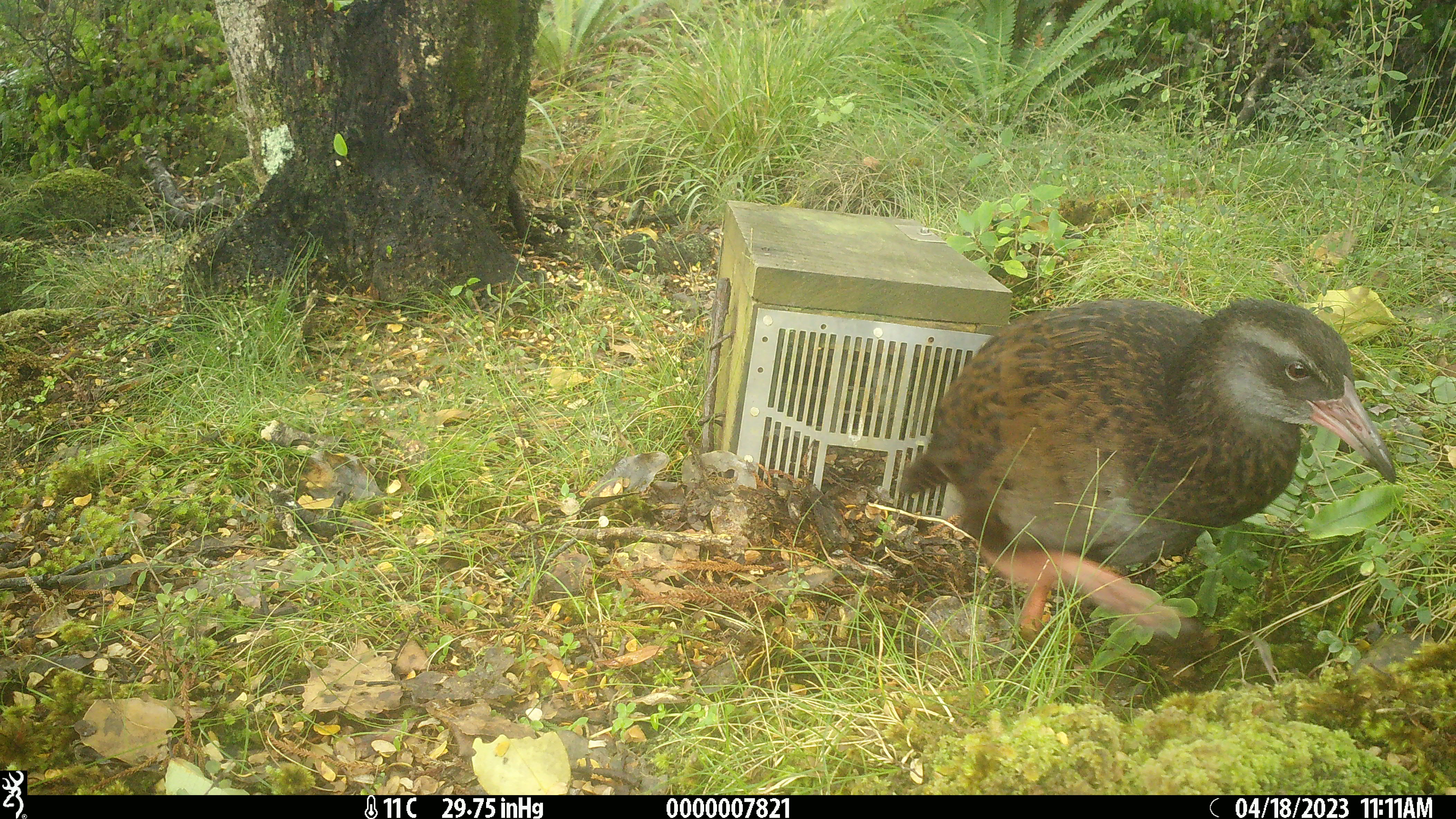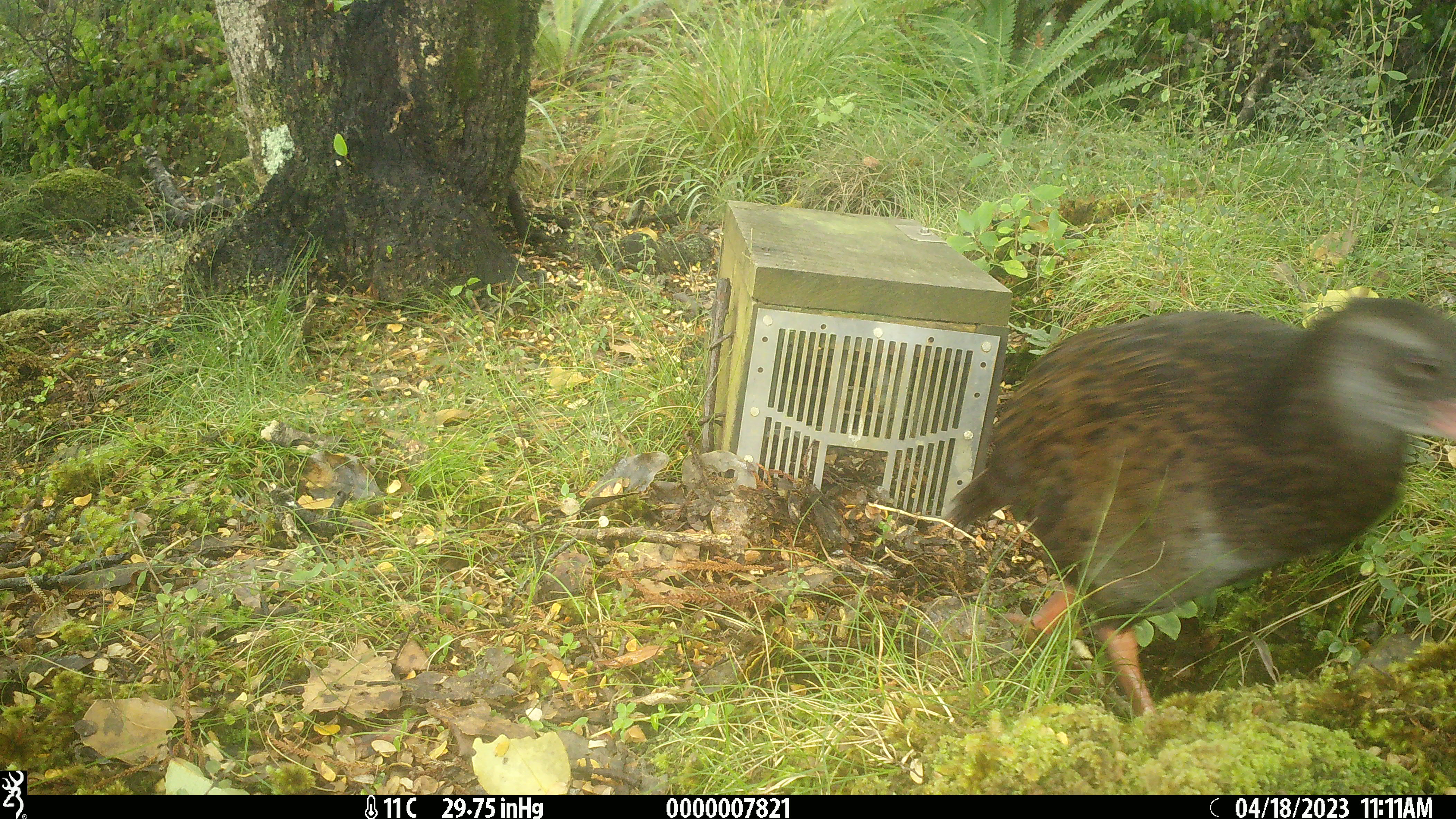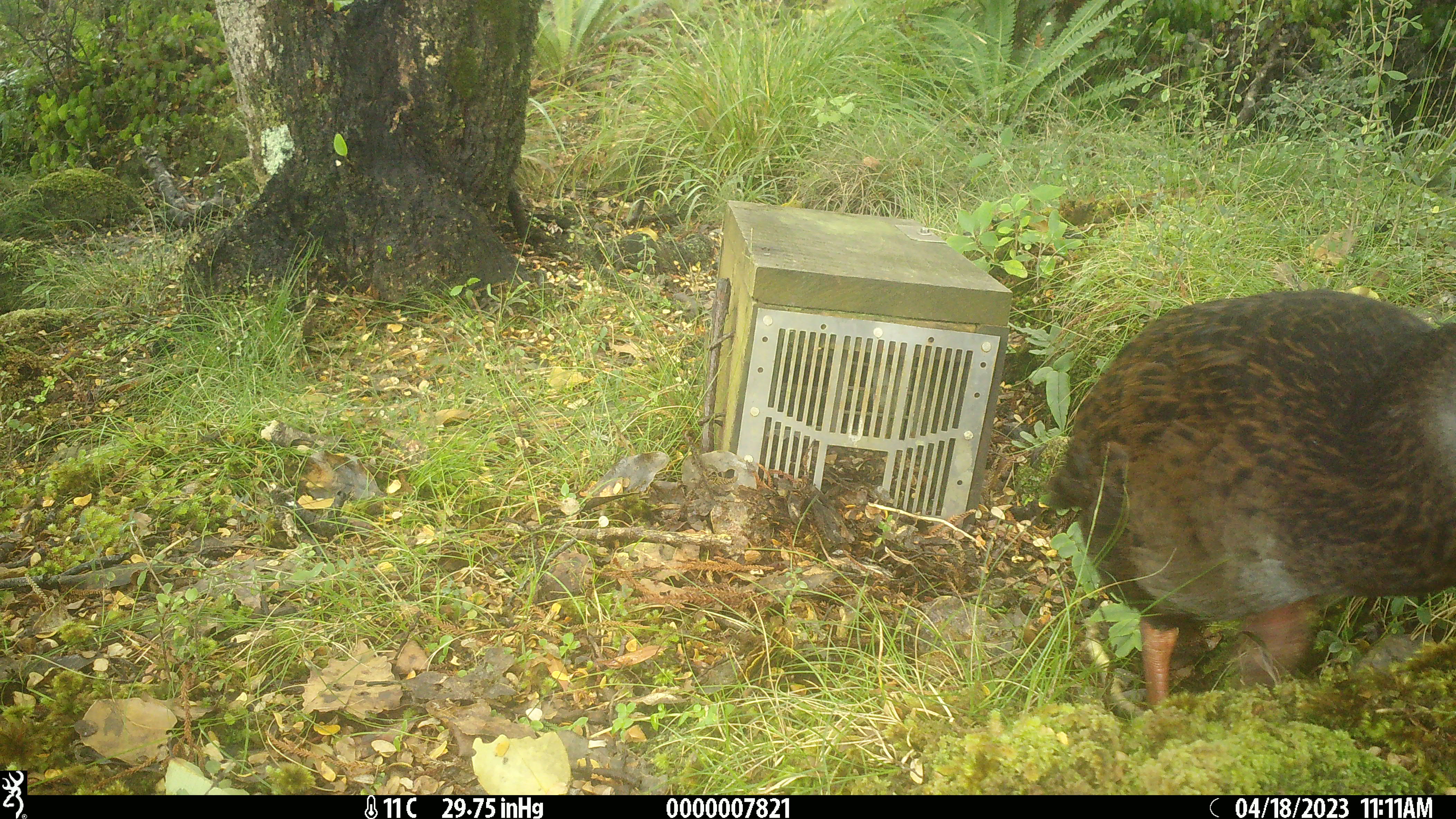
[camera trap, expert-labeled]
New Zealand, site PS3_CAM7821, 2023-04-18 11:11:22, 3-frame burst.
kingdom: Animalia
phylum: Chordata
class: Aves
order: Gruiformes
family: Rallidae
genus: Gallirallus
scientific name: Gallirallus australis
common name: weka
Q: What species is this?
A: Weka (Gallirallus australis).